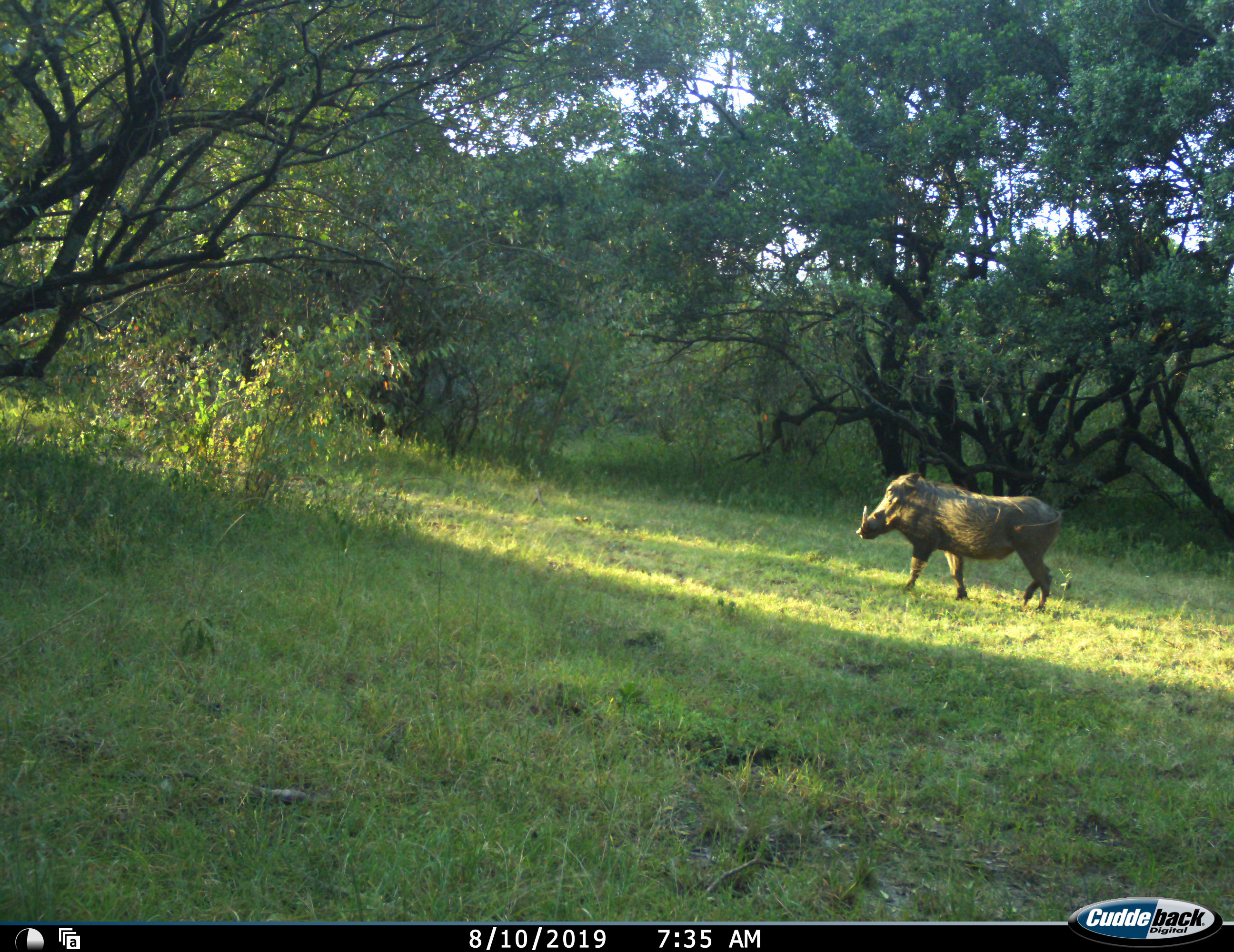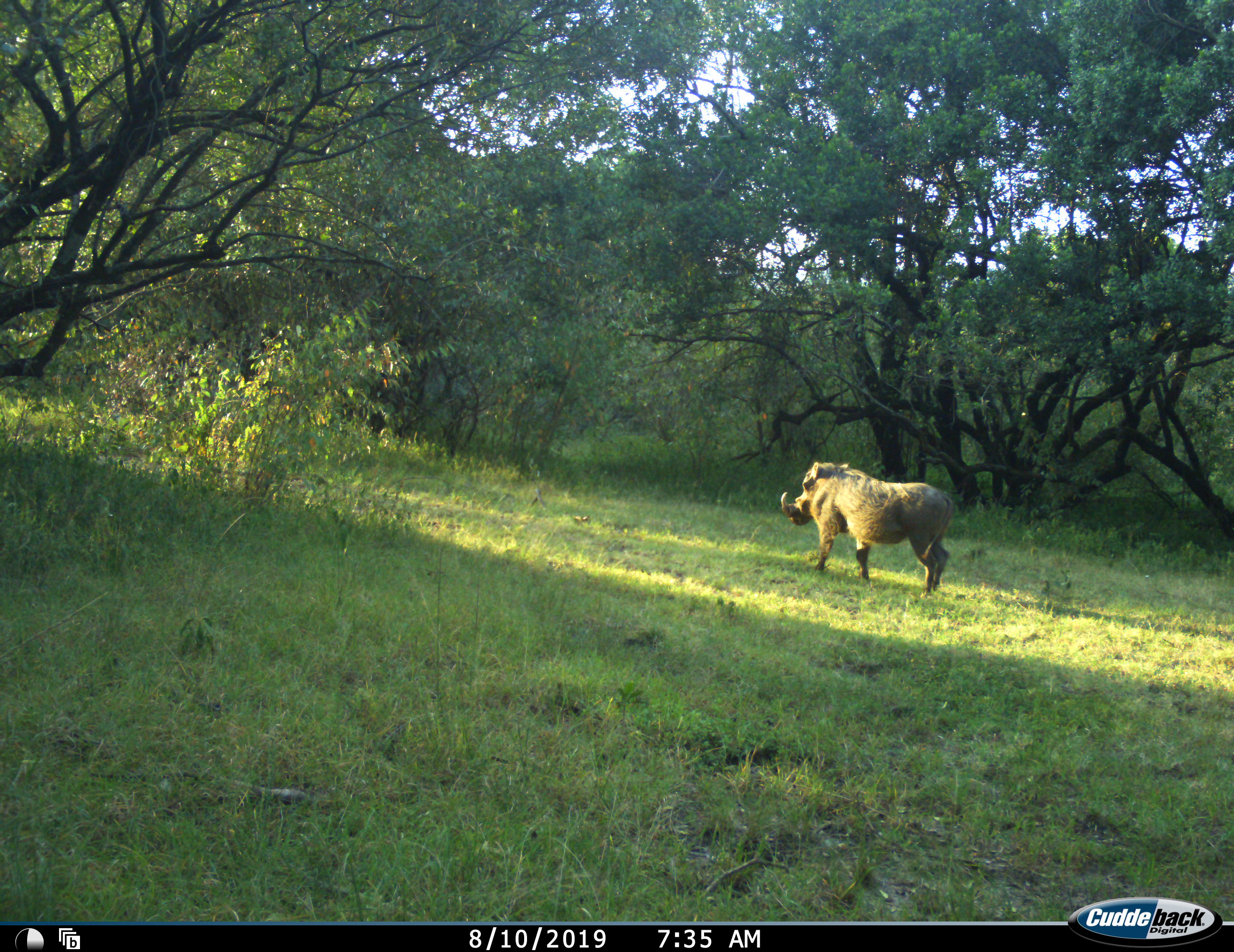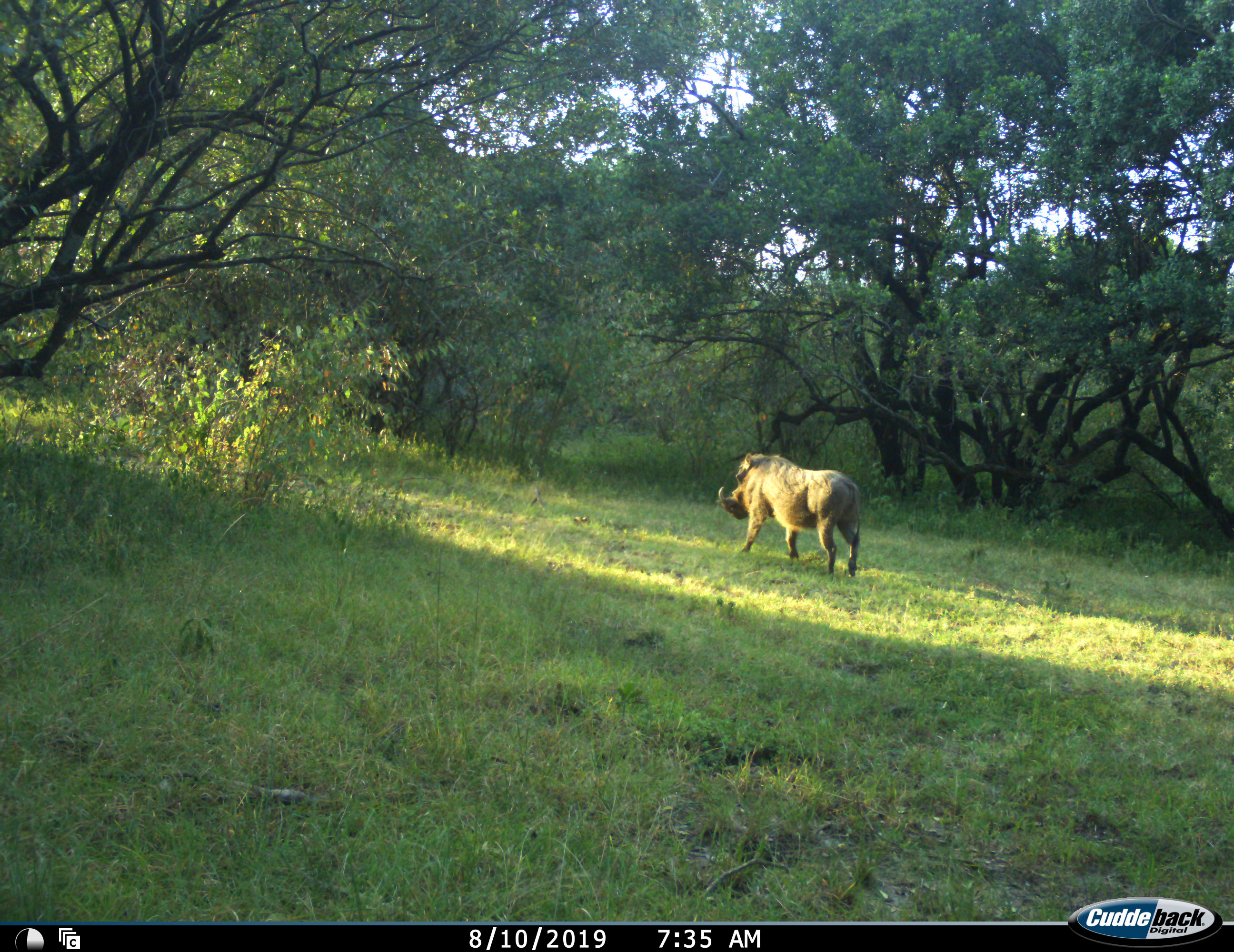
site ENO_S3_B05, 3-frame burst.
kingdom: Animalia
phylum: Chordata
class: Mammalia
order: Artiodactyla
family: Suidae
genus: Phacochoerus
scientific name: Phacochoerus africanus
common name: warthog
Warthog (Phacochoerus africanus), count 1. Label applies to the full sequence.